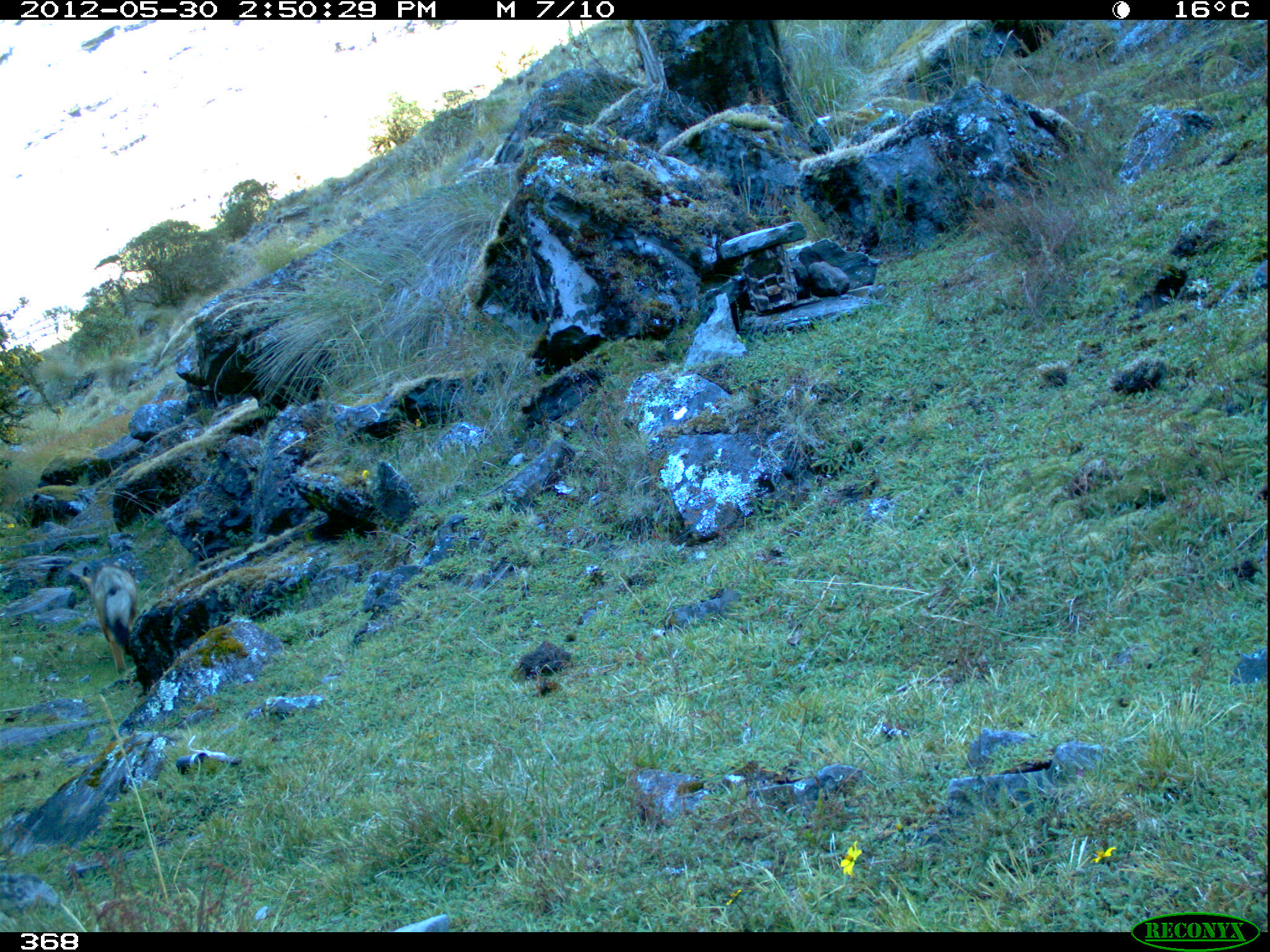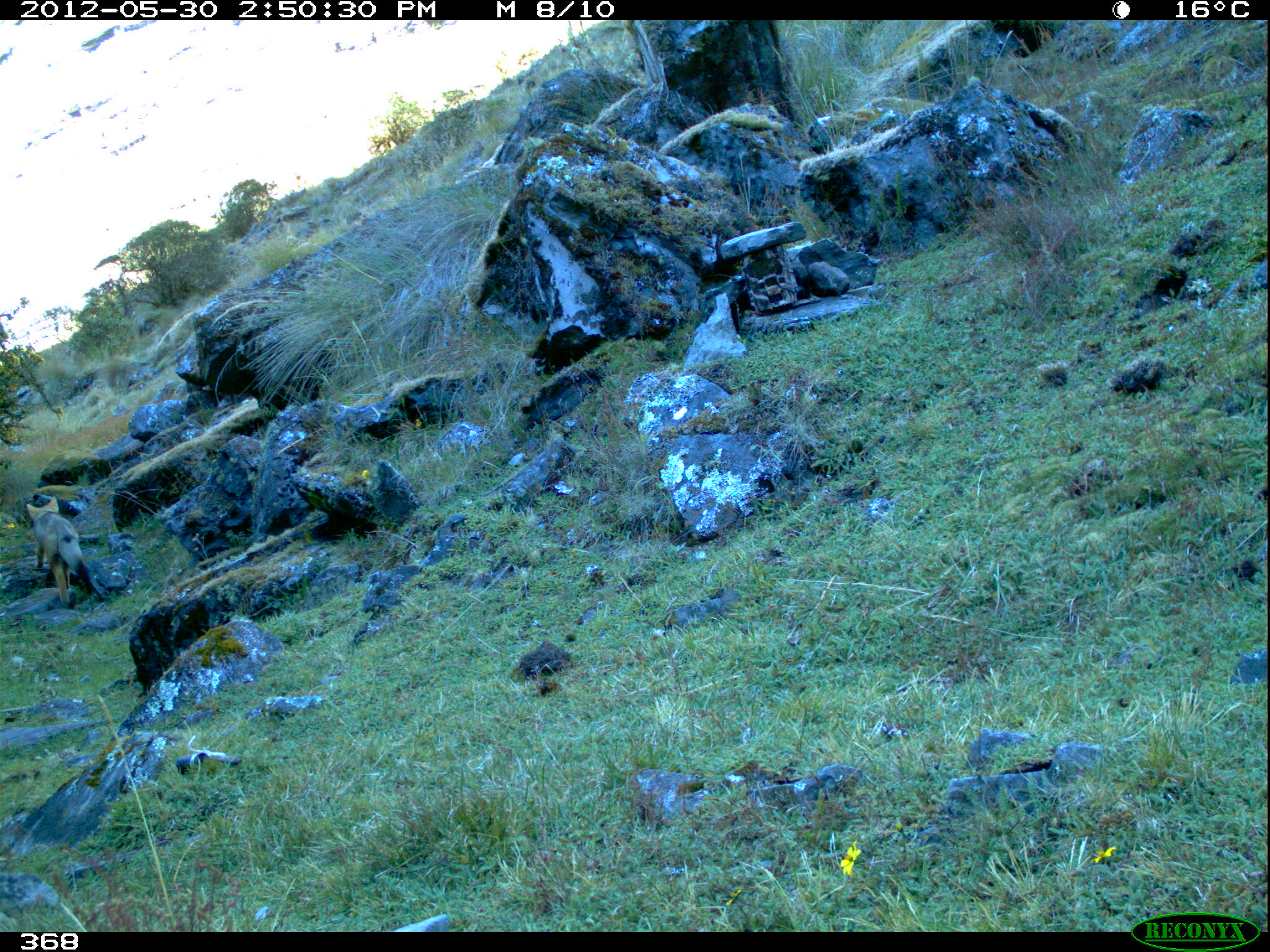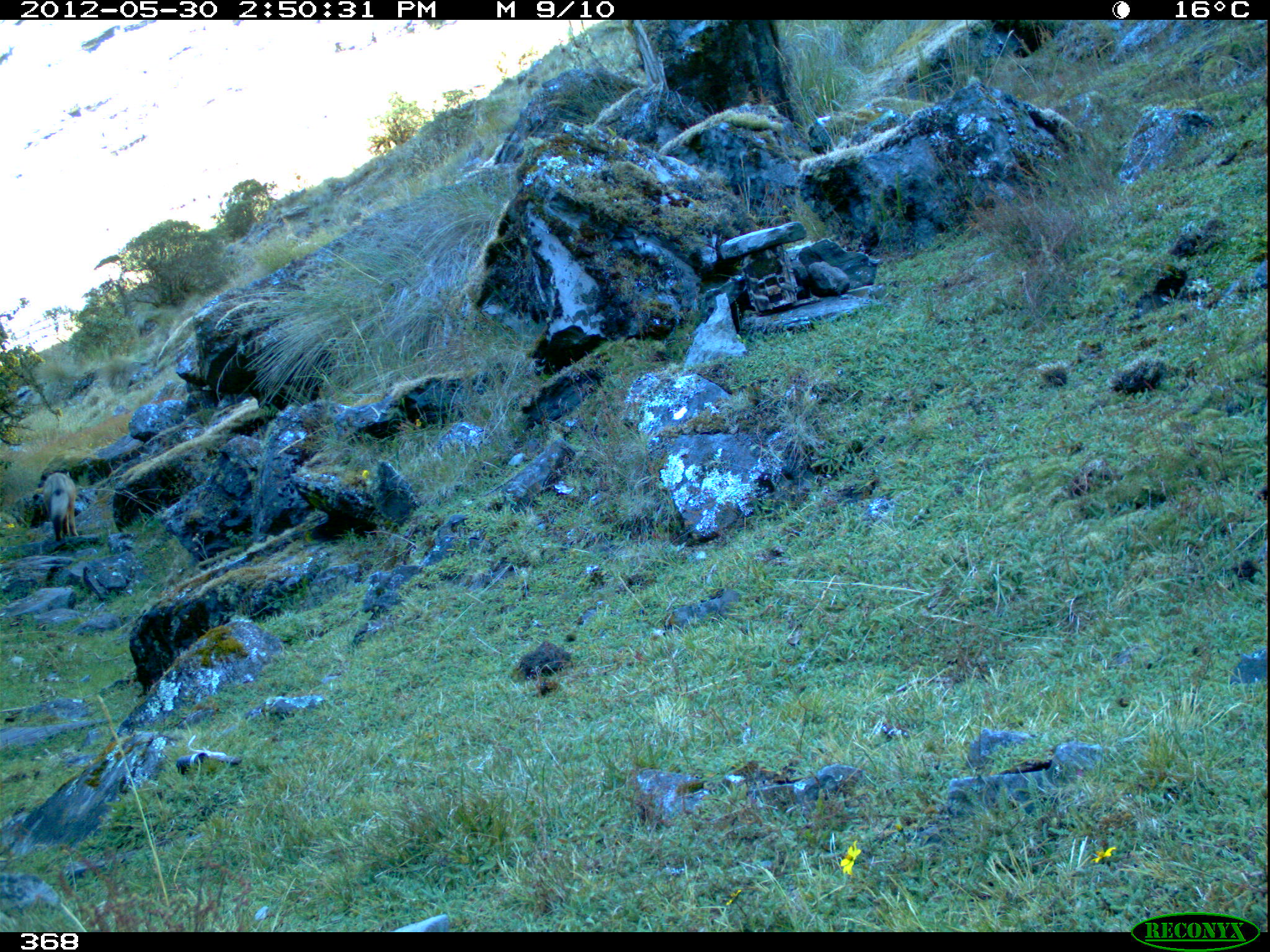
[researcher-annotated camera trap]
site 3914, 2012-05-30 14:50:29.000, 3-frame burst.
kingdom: Animalia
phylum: Chordata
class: Mammalia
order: Carnivora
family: Canidae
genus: Lycalopex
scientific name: Lycalopex culpaeus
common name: culpeo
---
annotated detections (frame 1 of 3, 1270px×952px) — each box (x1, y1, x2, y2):
lycalopex culpaeus: (80, 564, 138, 677)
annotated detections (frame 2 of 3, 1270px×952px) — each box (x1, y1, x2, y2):
lycalopex culpaeus: (26, 496, 92, 606)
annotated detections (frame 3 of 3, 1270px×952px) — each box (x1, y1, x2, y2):
lycalopex culpaeus: (43, 471, 78, 540)